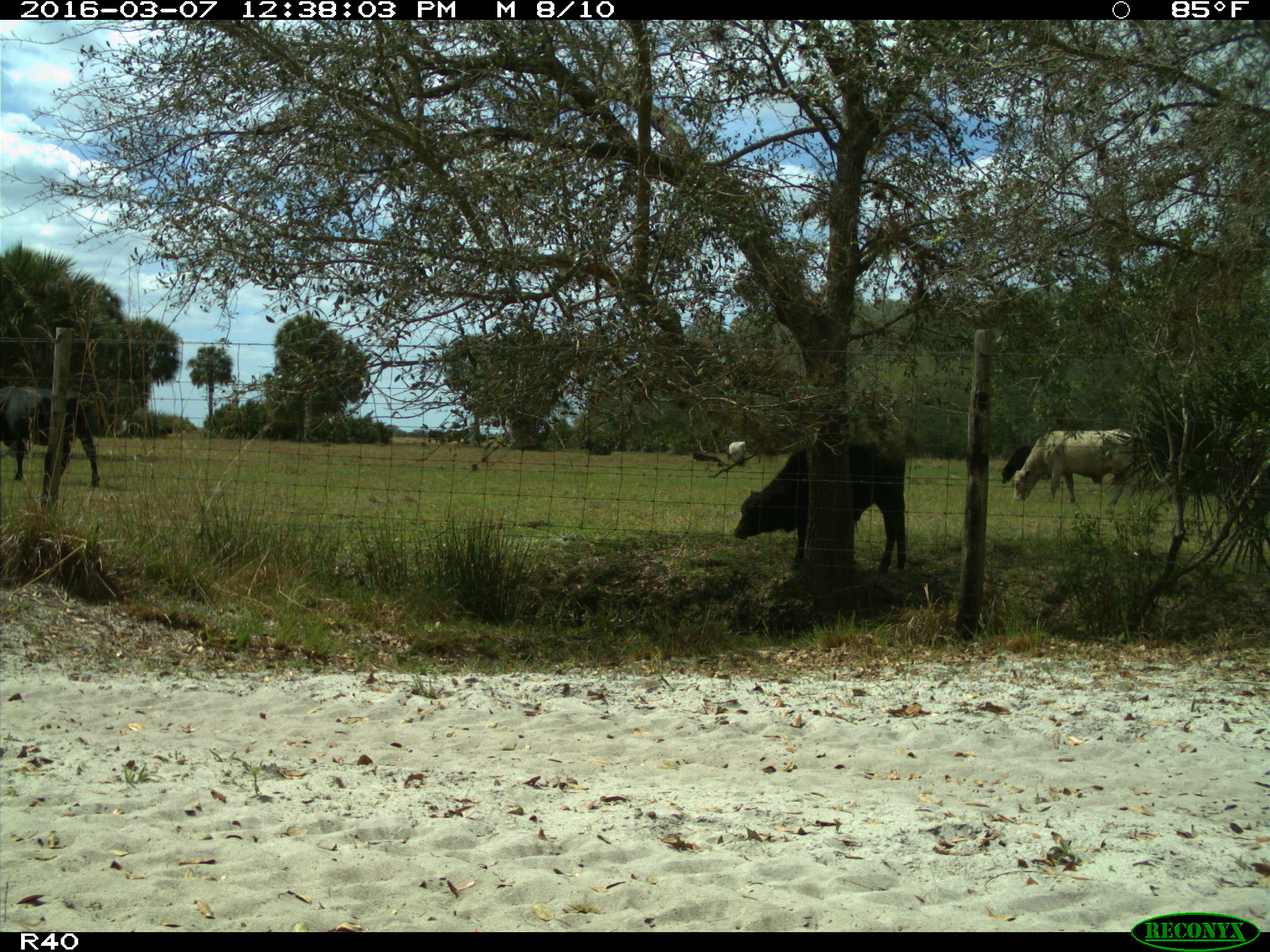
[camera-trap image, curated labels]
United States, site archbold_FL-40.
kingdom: Animalia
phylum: Chordata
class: Mammalia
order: Artiodactyla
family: Bovidae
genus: Bos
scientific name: Bos taurus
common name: domestic cow